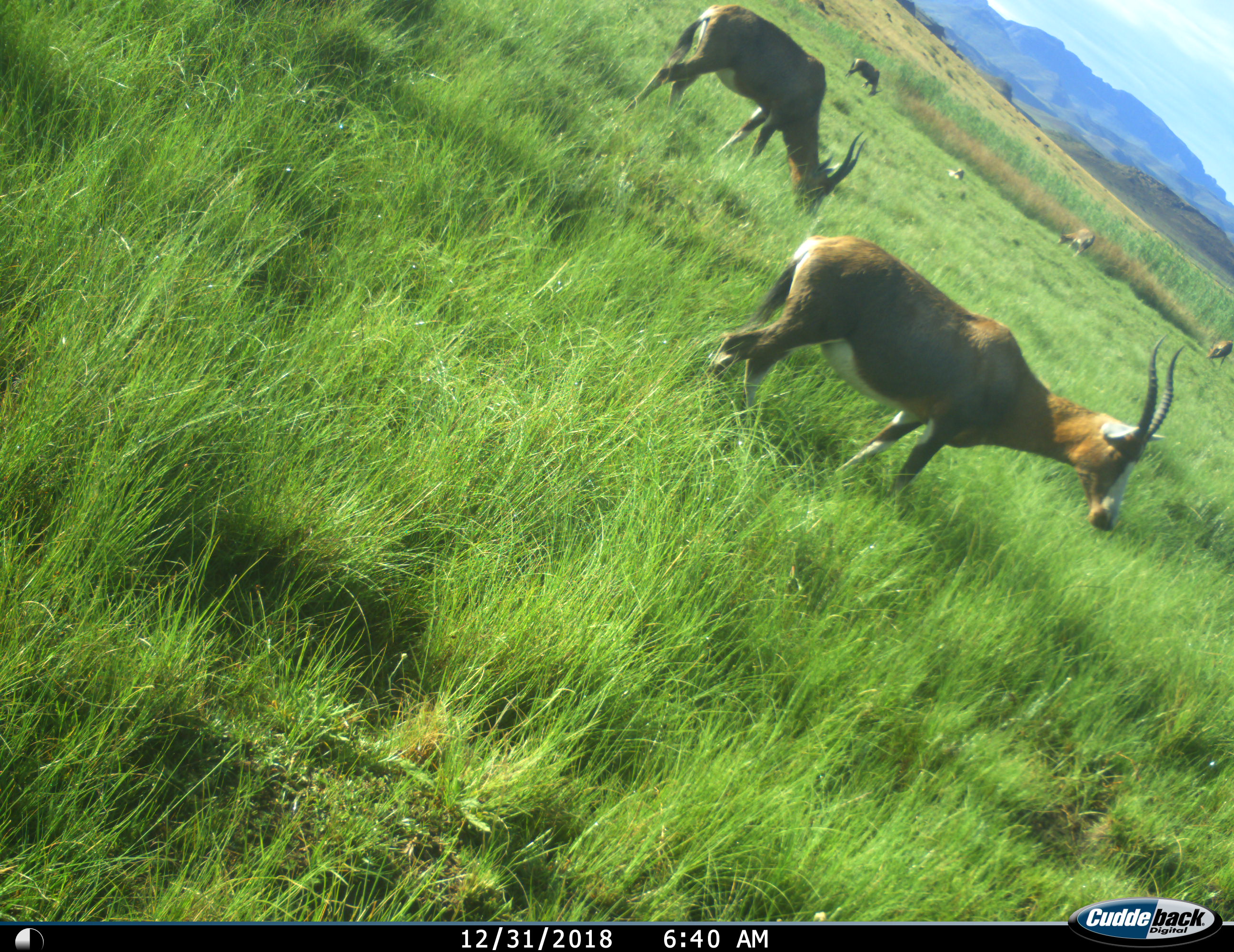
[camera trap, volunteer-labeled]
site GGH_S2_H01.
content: unidentified animal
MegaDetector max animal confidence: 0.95